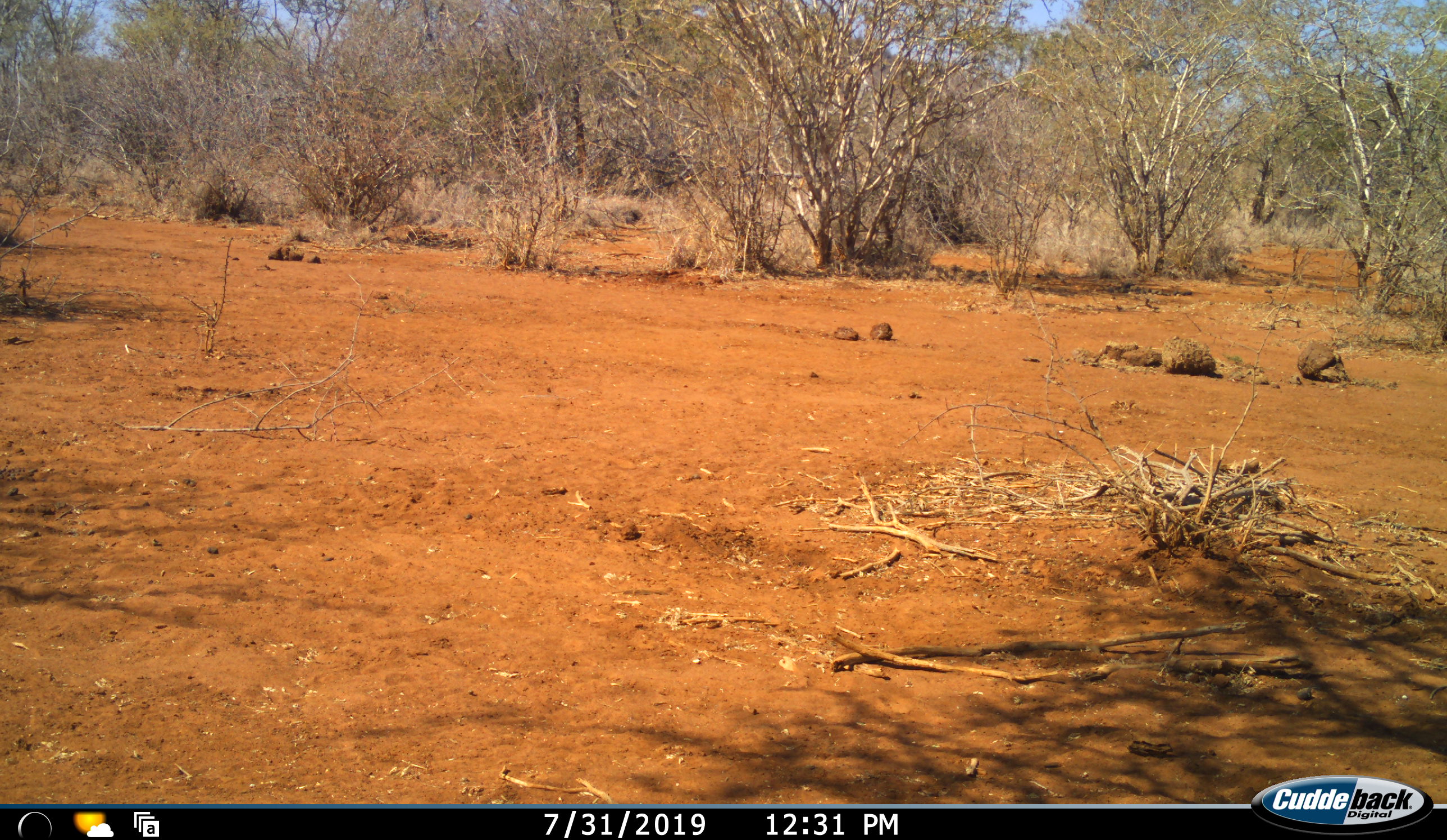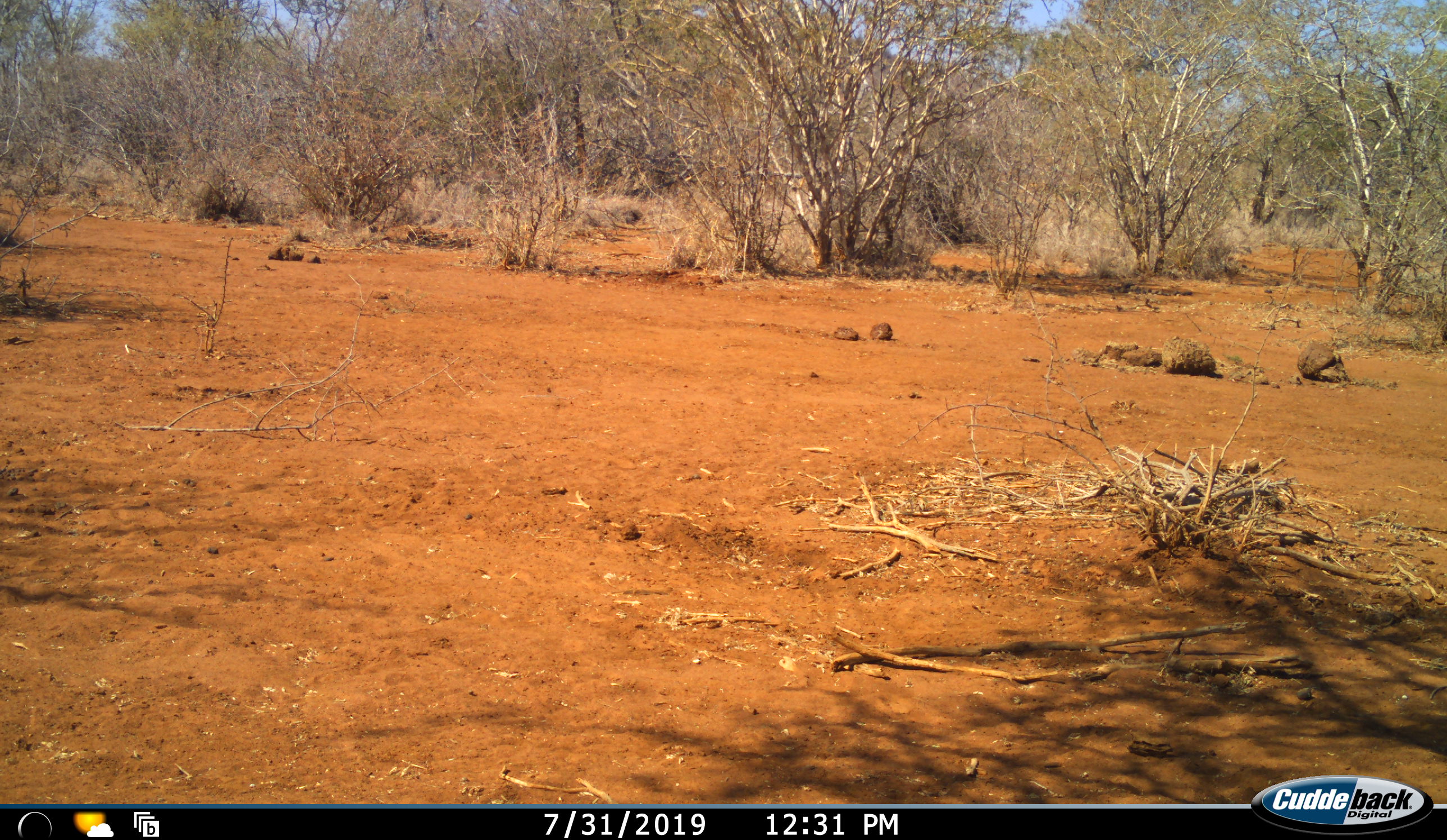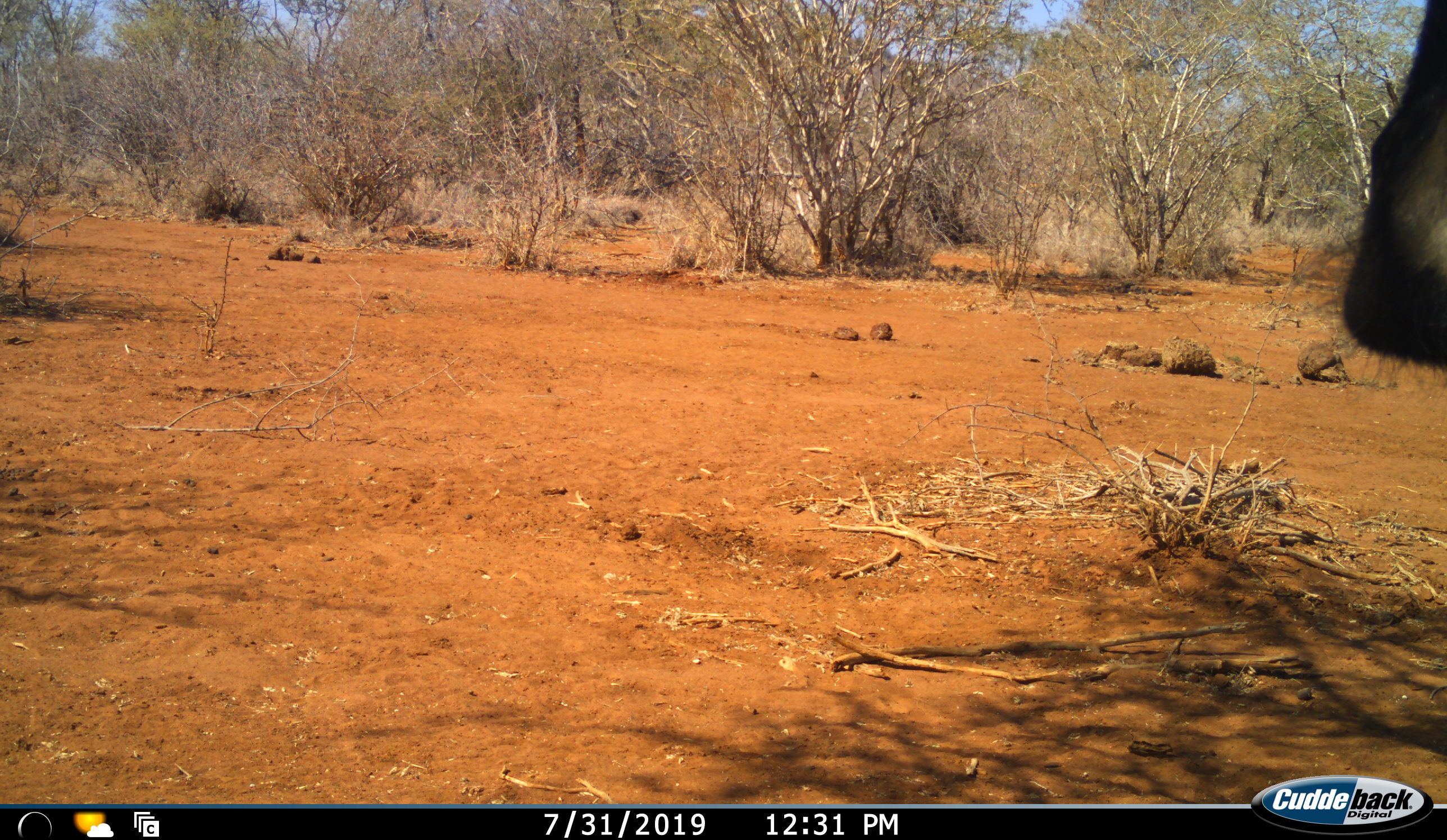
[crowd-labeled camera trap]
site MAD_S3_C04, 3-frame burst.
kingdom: Animalia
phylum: Chordata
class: Mammalia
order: Artiodactyla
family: Bovidae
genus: Connochaetes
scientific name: Connochaetes taurinus taurinus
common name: blue wildebeest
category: wildebeestblue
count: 1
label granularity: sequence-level